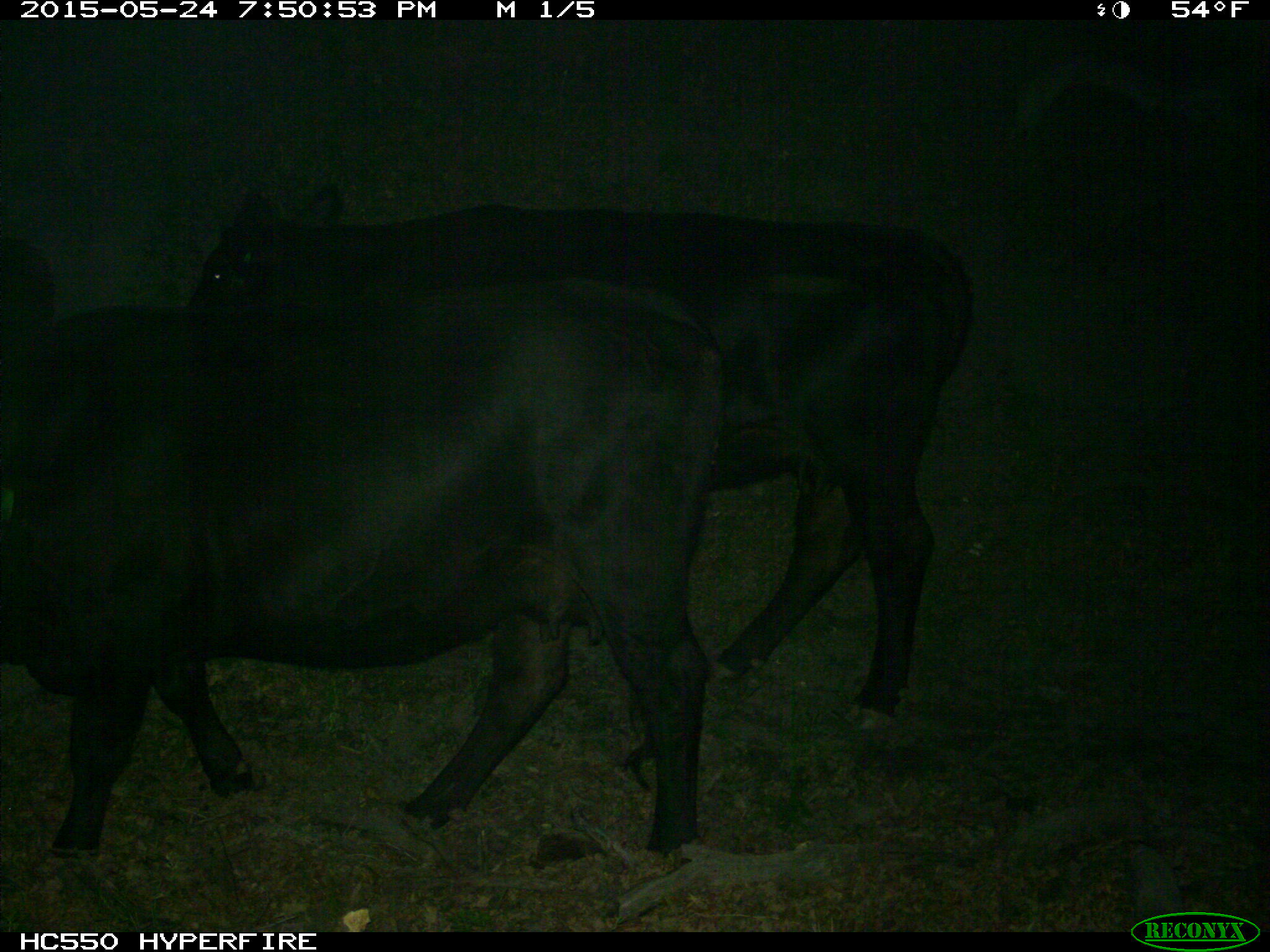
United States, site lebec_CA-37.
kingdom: Animalia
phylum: Chordata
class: Mammalia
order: Artiodactyla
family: Bovidae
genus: Bos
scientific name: Bos taurus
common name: domestic cow